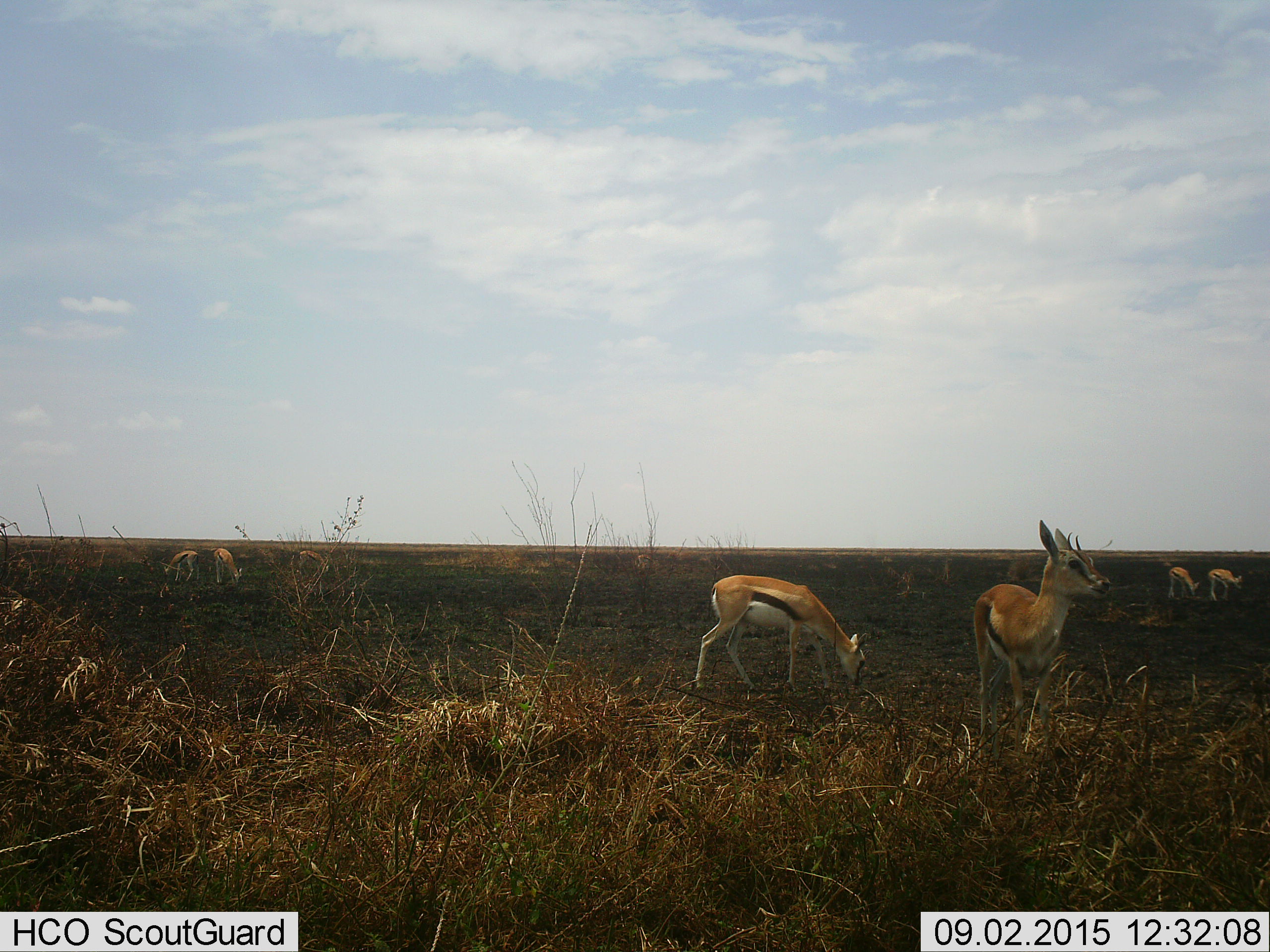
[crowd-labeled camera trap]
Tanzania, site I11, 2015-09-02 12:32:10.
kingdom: Animalia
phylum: Chordata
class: Mammalia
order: Artiodactyla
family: Bovidae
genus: Eudorcas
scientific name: Eudorcas thomsonii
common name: thomson's gazelle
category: gazellethomsons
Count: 7.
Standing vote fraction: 90%.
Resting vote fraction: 10%.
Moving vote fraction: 10%.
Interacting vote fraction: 0%.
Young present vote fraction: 0%.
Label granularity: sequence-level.